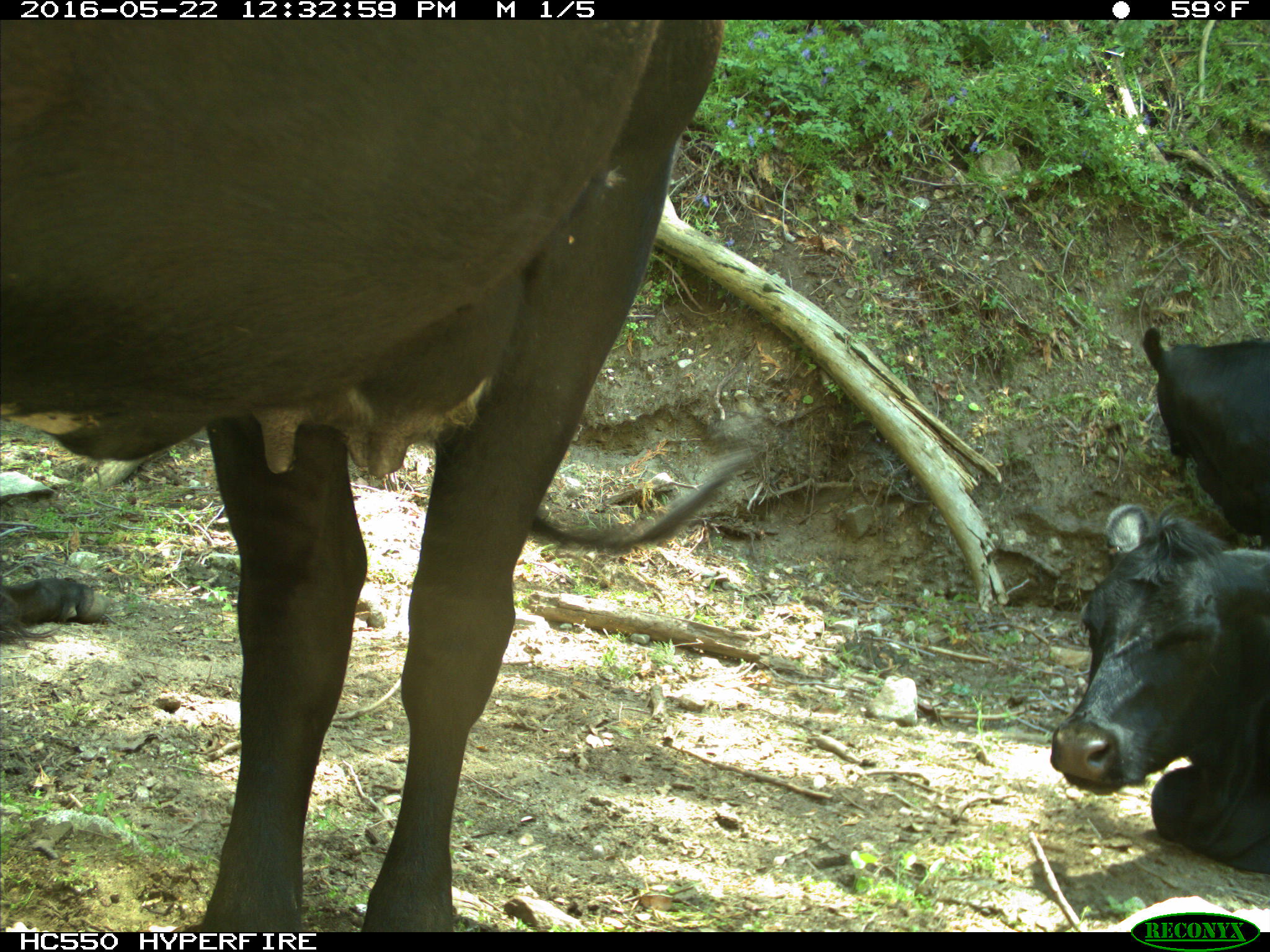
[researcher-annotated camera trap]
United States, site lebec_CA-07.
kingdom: Animalia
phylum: Chordata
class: Mammalia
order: Artiodactyla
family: Bovidae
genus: Bos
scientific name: Bos taurus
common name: domestic cow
Bos taurus (domestic cow).